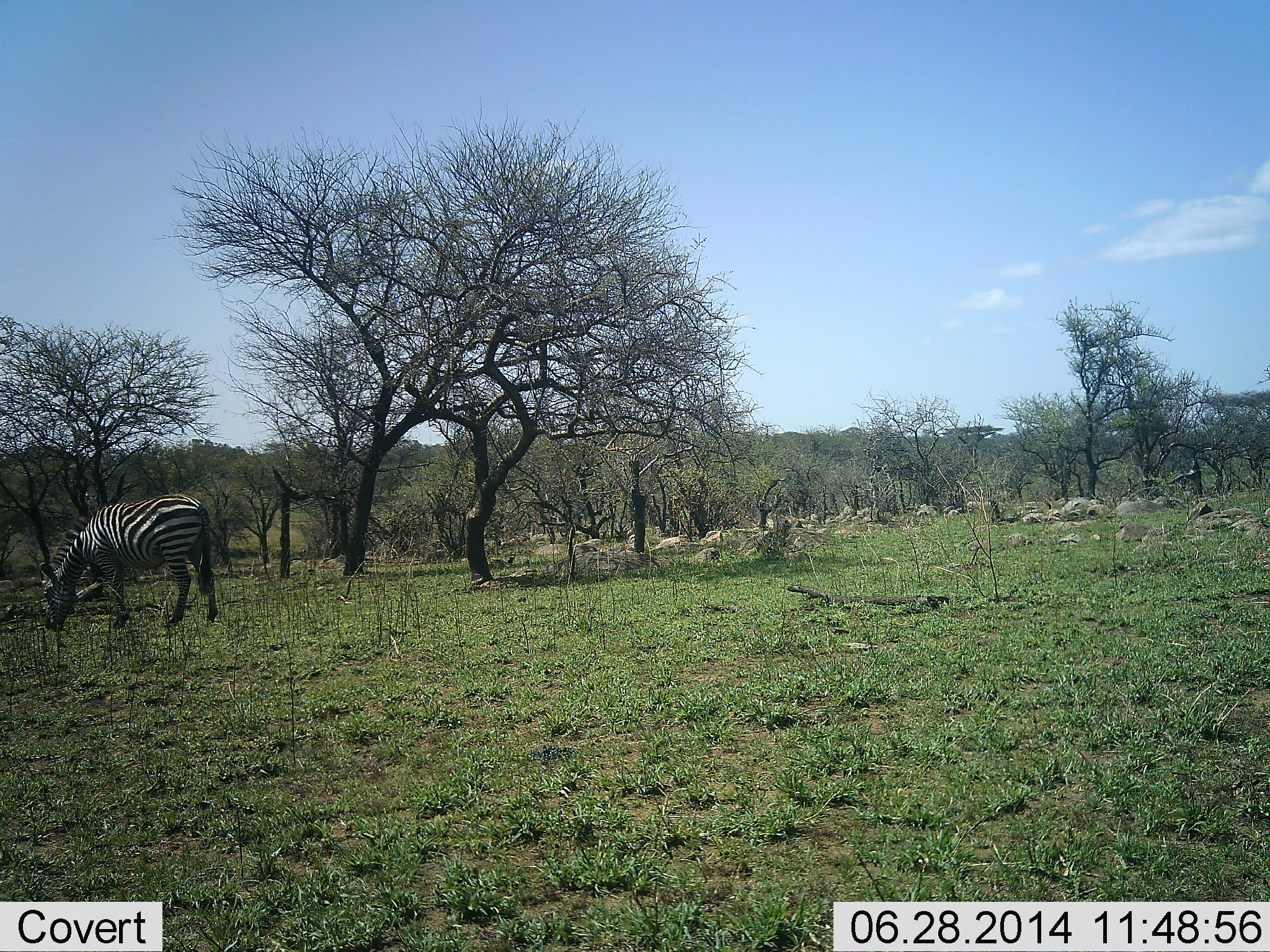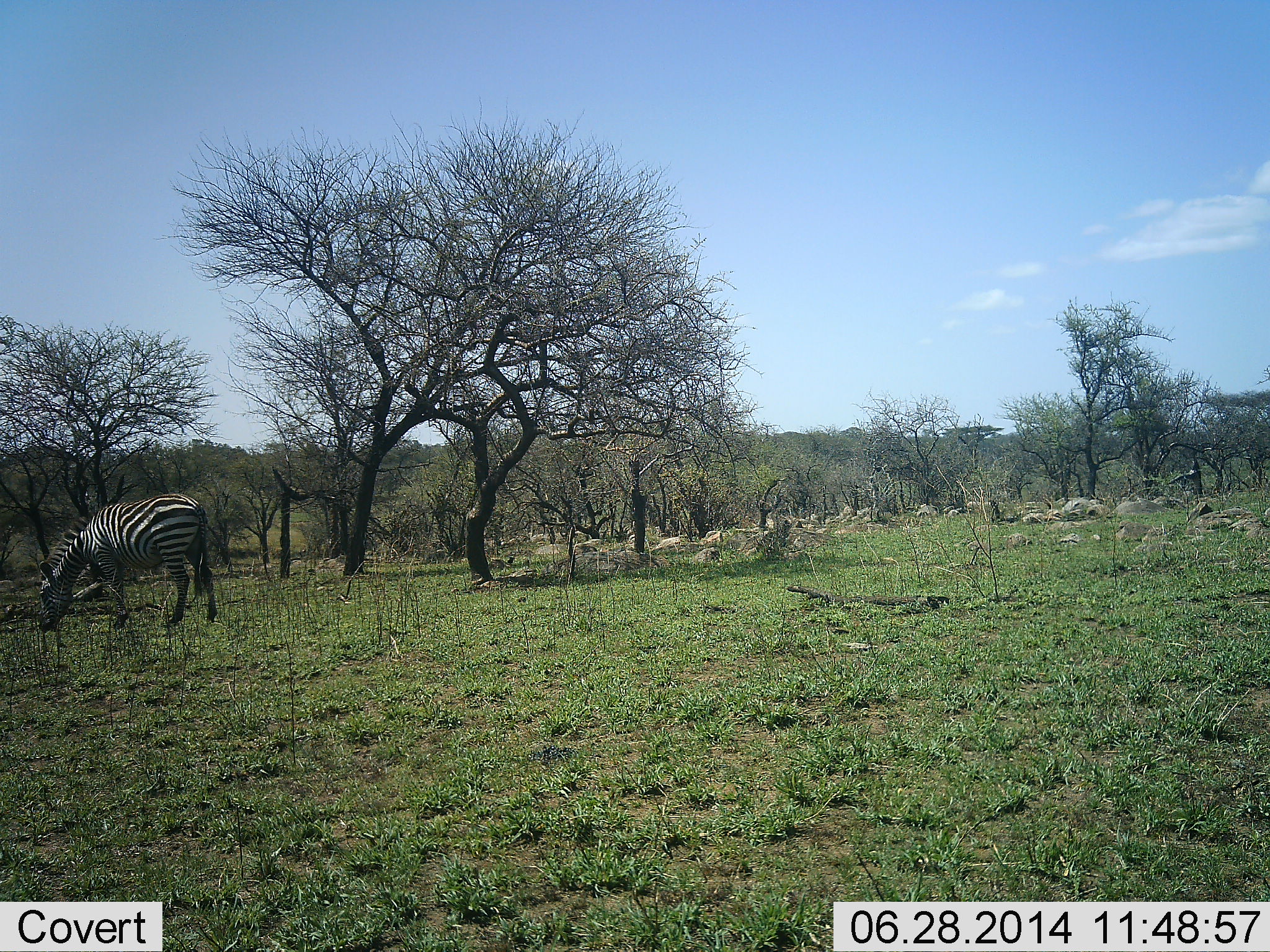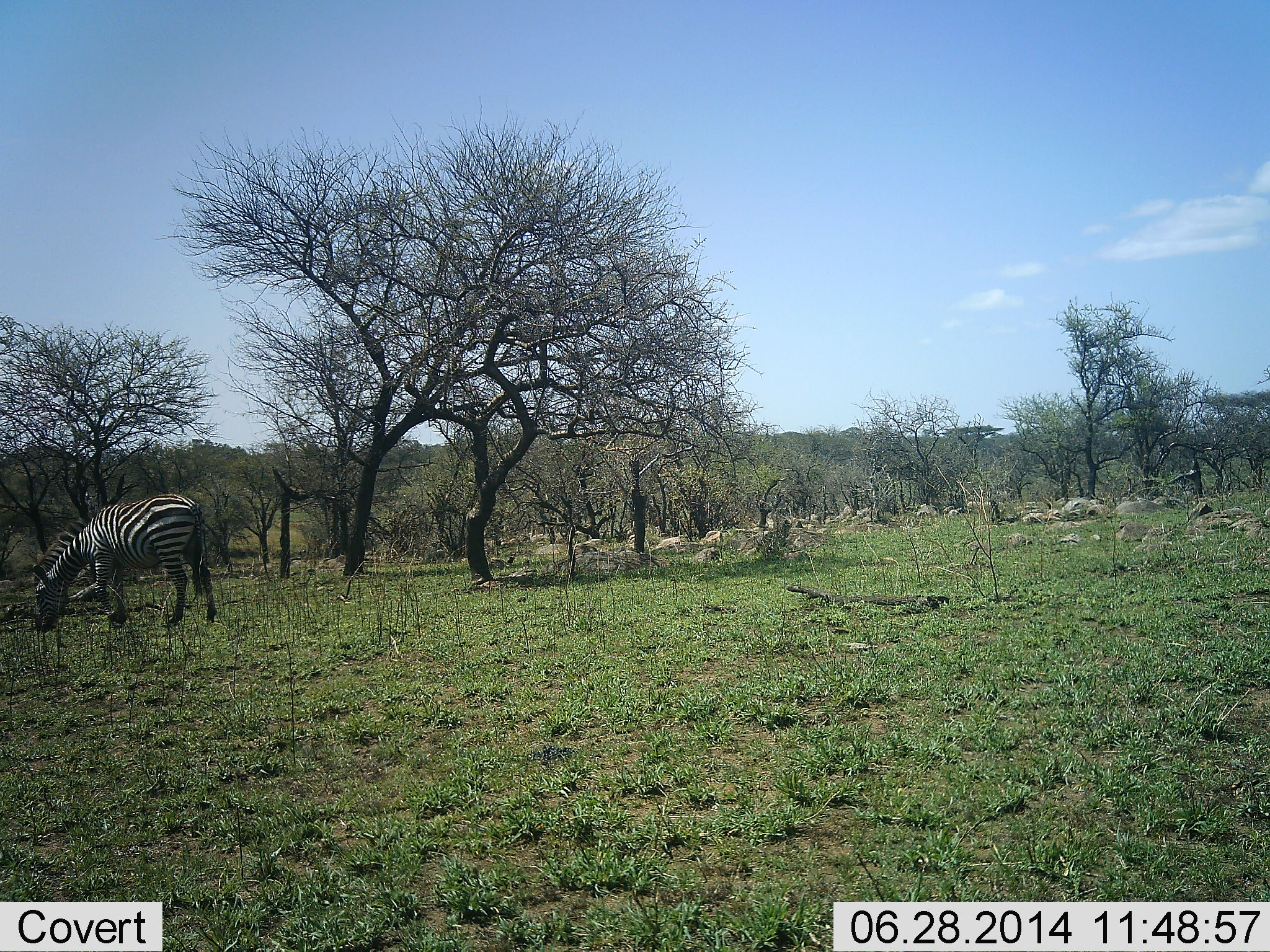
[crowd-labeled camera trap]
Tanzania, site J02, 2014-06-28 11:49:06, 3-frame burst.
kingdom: Animalia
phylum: Chordata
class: Mammalia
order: Perissodactyla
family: Equidae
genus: Equus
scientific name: Equus quagga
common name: plains zebra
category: zebra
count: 1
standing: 10%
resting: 0%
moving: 0%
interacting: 0%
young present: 0%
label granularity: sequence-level